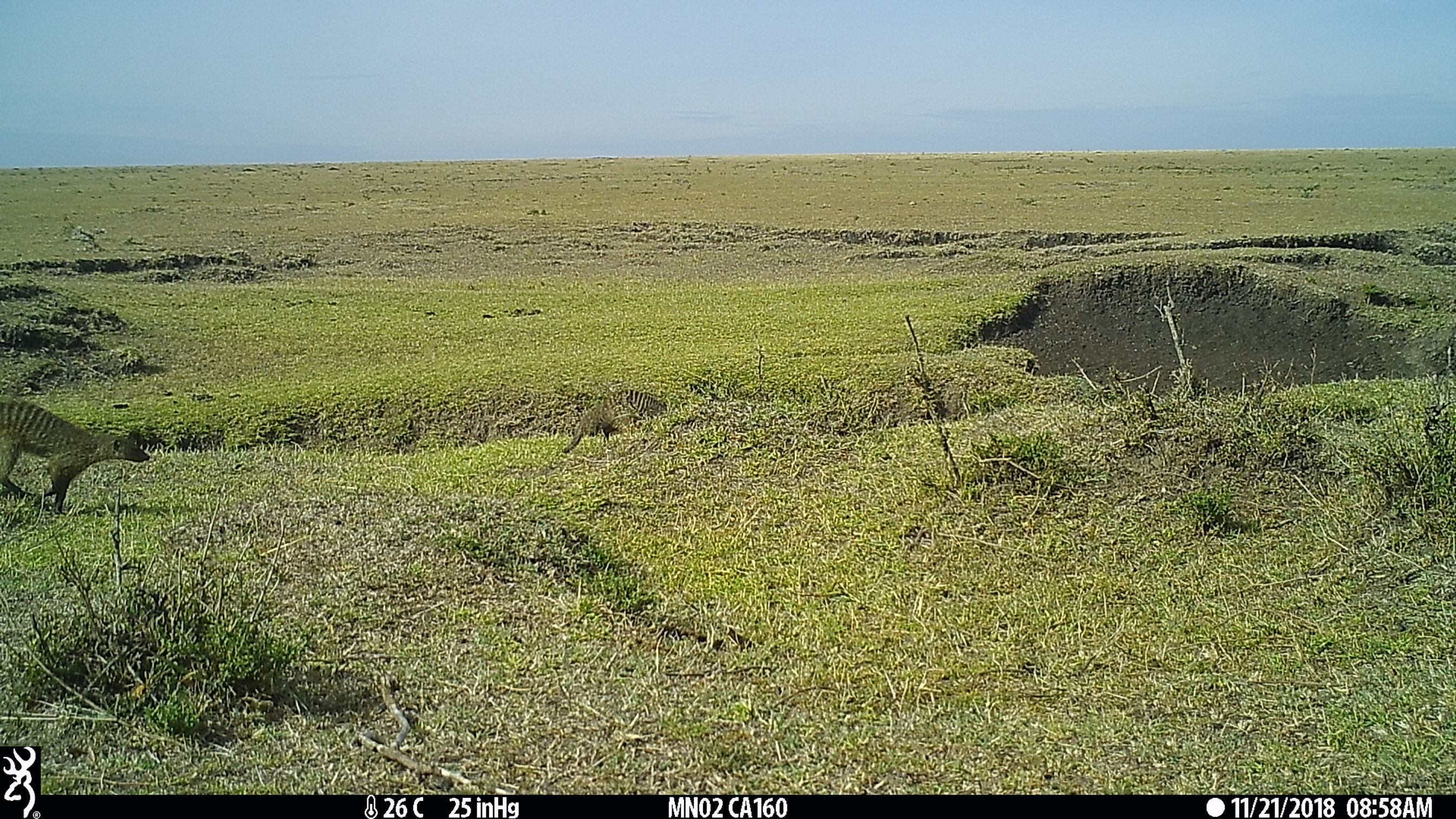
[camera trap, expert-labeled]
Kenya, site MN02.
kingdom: Animalia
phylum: Chordata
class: Mammalia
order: Carnivora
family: Herpestidae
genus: Mungos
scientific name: Mungos mungo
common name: banded mongoose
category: mongoose banded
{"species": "mongoose banded (banded mongoose) (Mungos mungo)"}